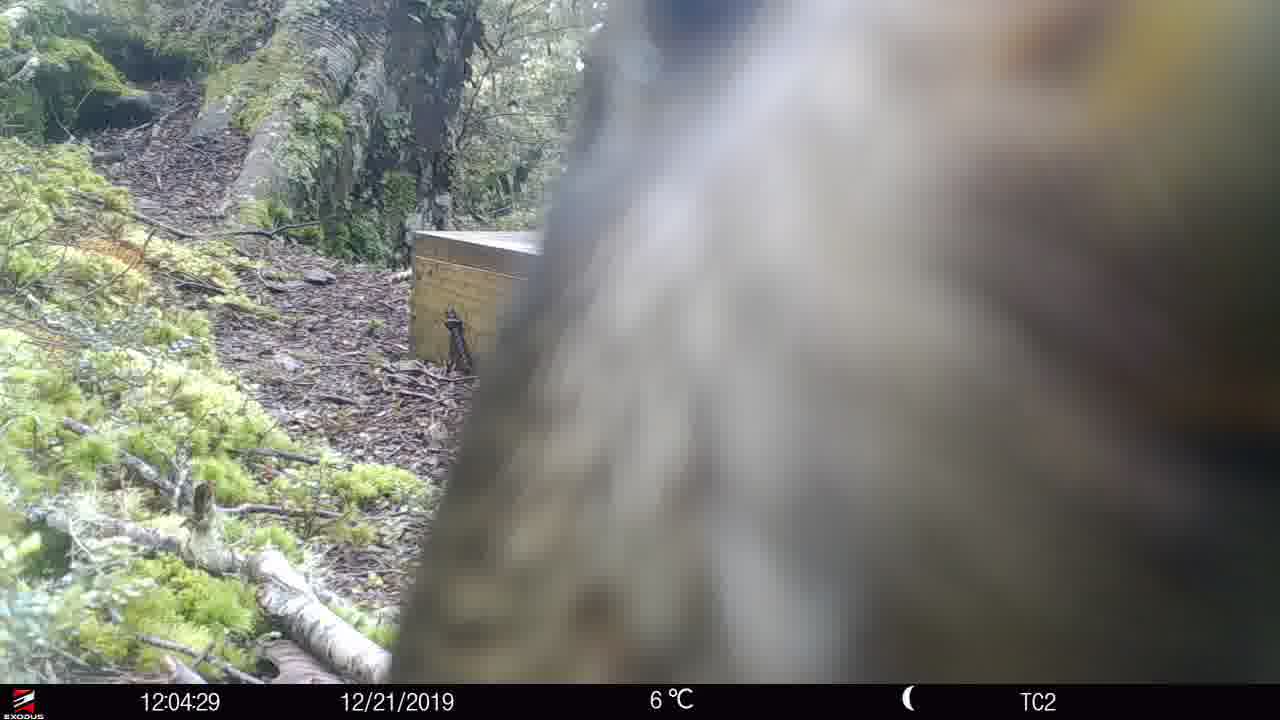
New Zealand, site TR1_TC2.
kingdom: Animalia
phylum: Chordata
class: Aves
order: Psittaciformes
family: Strigopidae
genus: Nestor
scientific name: Nestor notabilis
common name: kea